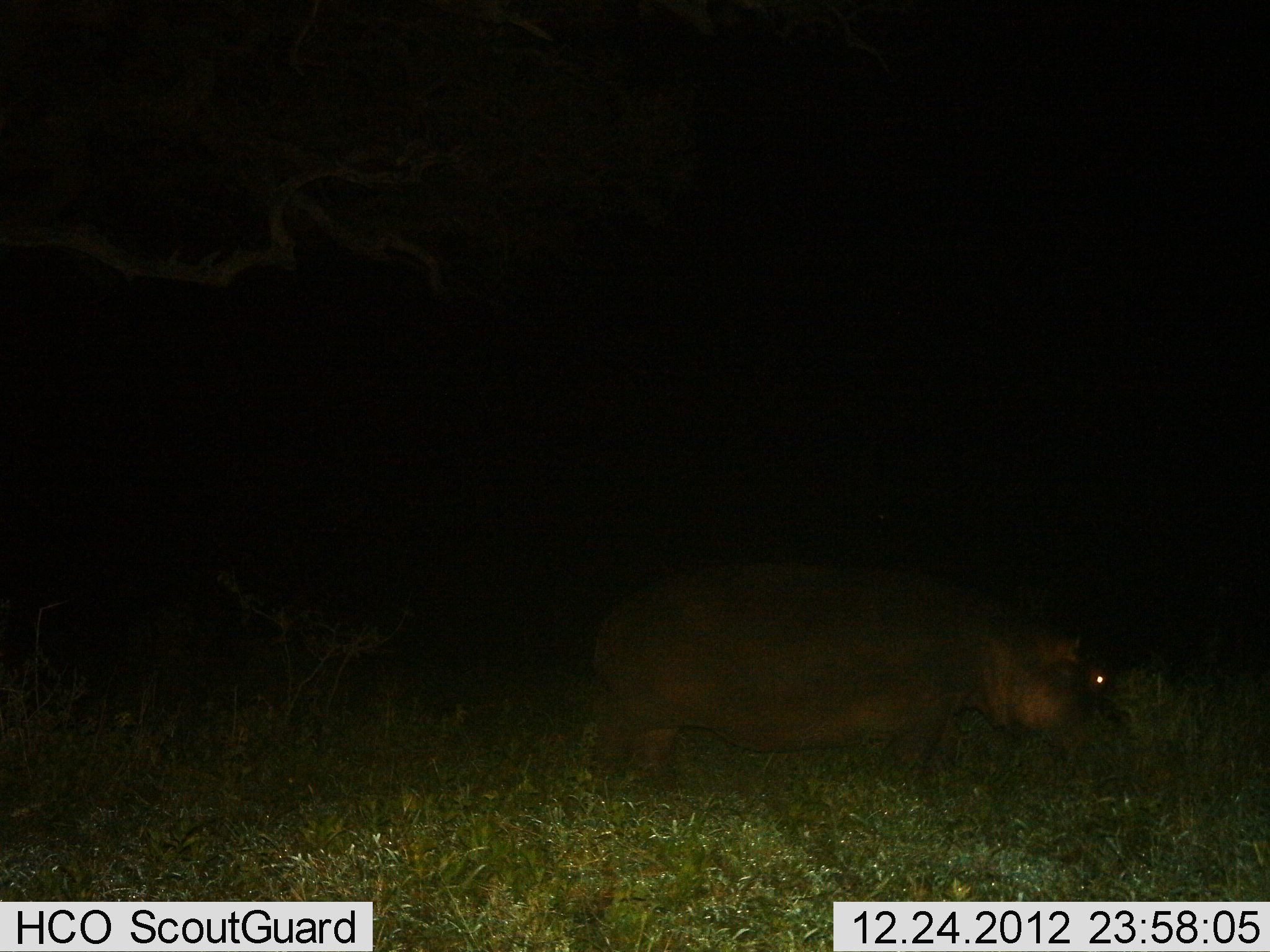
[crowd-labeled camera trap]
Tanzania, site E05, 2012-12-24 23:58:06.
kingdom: Animalia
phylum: Chordata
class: Mammalia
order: Artiodactyla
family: Hippopotamidae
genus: Hippopotamus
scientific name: Hippopotamus amphibius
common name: hippopotamus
Hippopotamus (Hippopotamus amphibius), count 1. Behavior (volunteer vote fractions): standing 30%, resting 0%, moving 10%, interacting 0%. Young present (vote fraction): 0%. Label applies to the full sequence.